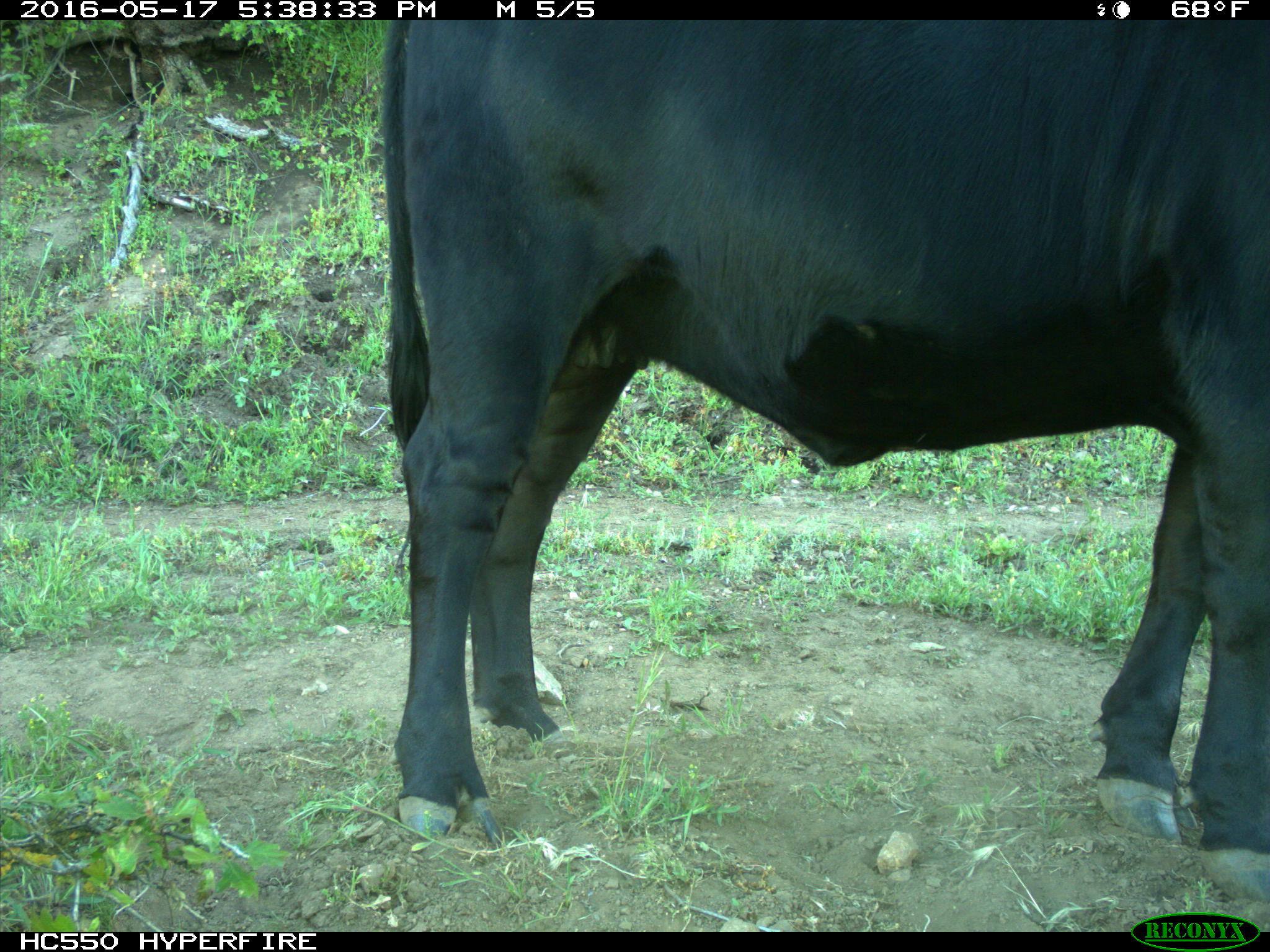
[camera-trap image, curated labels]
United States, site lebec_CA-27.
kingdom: Animalia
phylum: Chordata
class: Mammalia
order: Artiodactyla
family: Bovidae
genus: Bos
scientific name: Bos taurus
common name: domestic cow